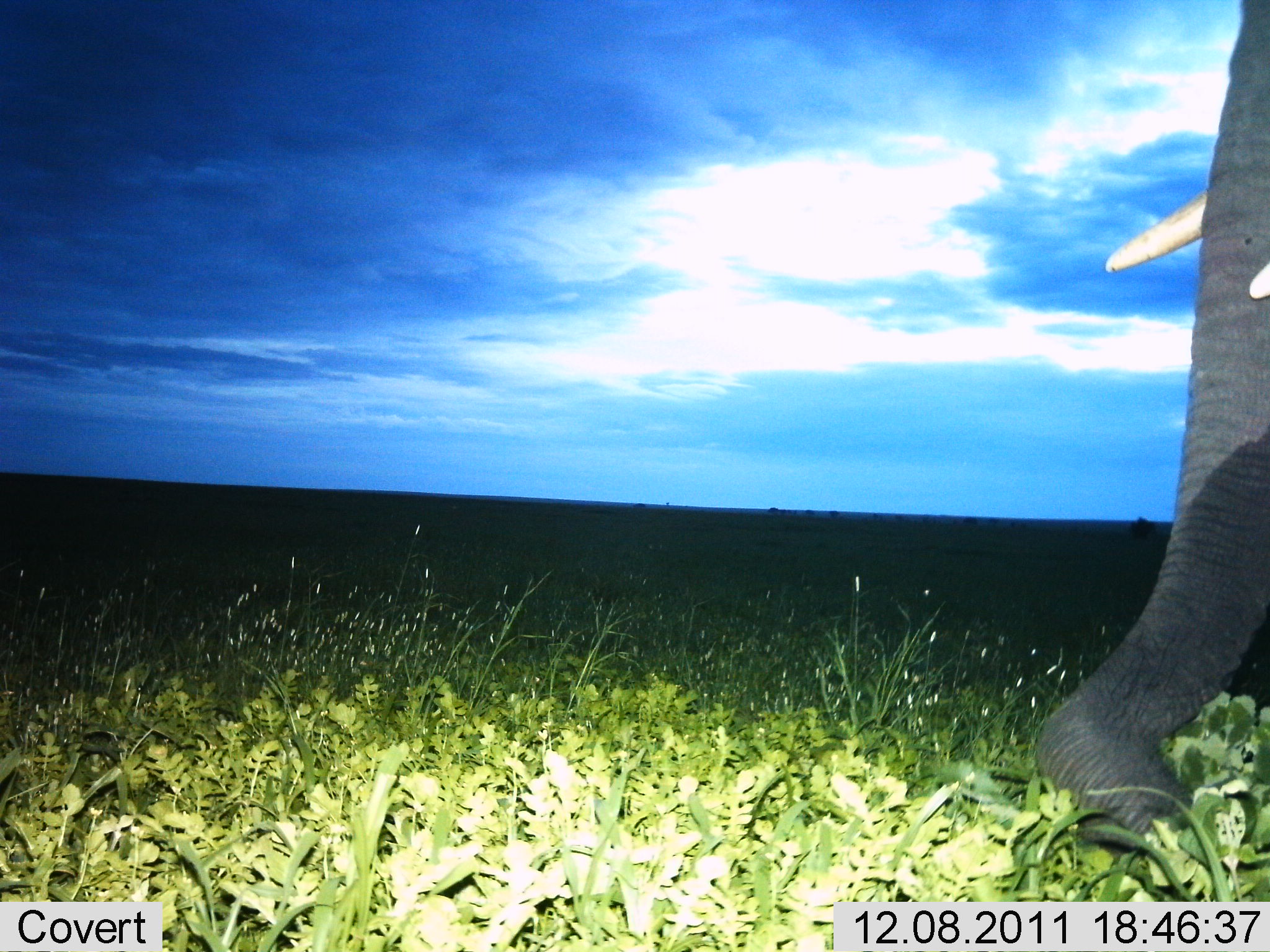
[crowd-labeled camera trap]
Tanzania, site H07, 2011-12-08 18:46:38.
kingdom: Animalia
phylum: Chordata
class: Mammalia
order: Proboscidea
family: Elephantidae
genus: Loxodonta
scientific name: Loxodonta africana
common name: african bush elephant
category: elephant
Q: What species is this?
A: Elephant (african bush elephant) (Loxodonta africana).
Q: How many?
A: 1.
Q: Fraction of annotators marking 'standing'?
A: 64%.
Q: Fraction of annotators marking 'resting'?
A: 0%.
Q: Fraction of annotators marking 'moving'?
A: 7%.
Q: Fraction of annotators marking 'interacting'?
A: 0%.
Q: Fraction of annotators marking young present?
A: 0%.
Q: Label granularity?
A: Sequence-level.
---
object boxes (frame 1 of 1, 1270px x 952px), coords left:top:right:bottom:
animal: 1029:0:1270:852